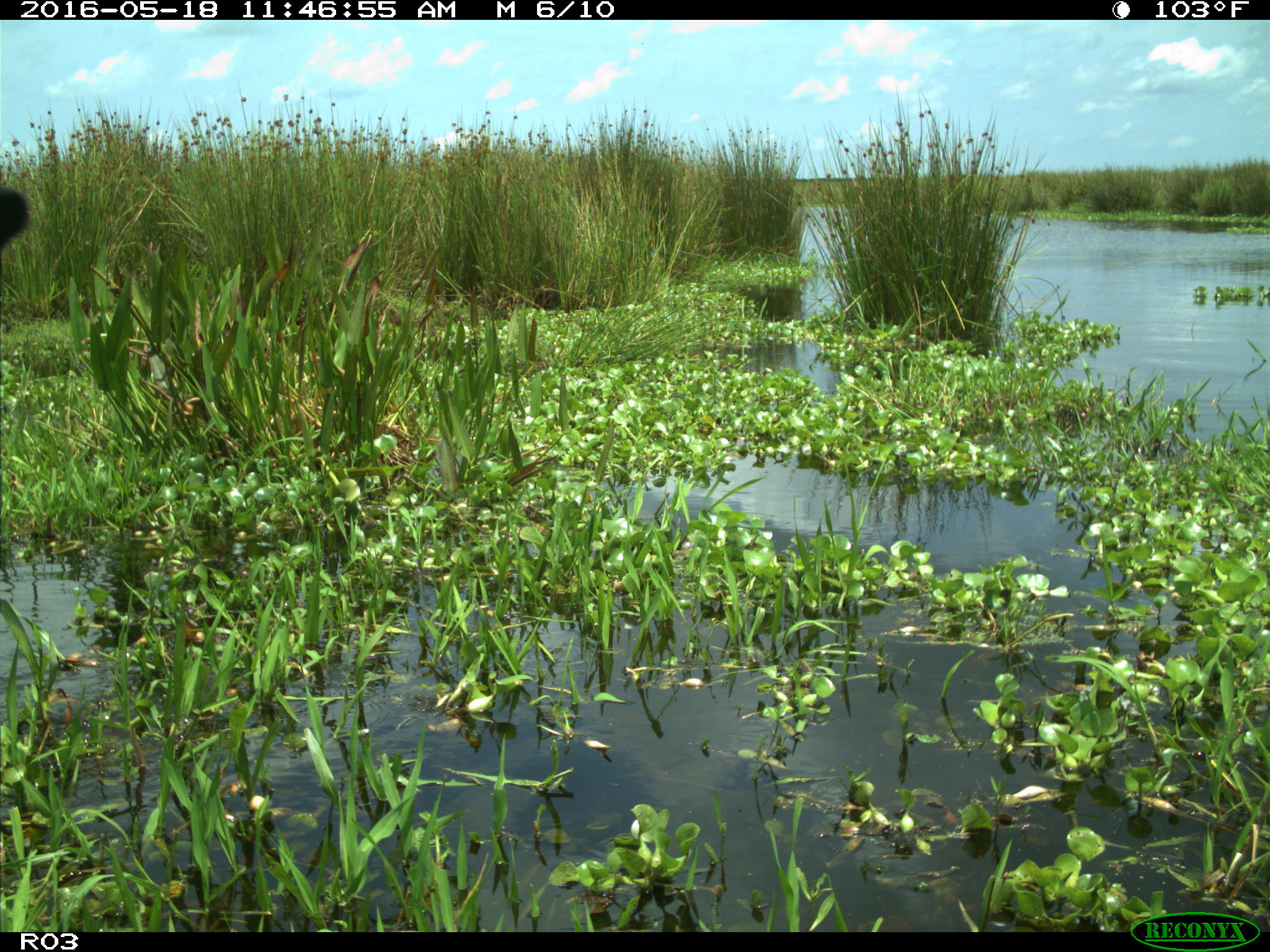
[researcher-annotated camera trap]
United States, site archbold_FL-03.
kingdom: Animalia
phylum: Chordata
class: Mammalia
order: Artiodactyla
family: Bovidae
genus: Bos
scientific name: Bos taurus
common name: domestic cow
Bos taurus (domestic cow).